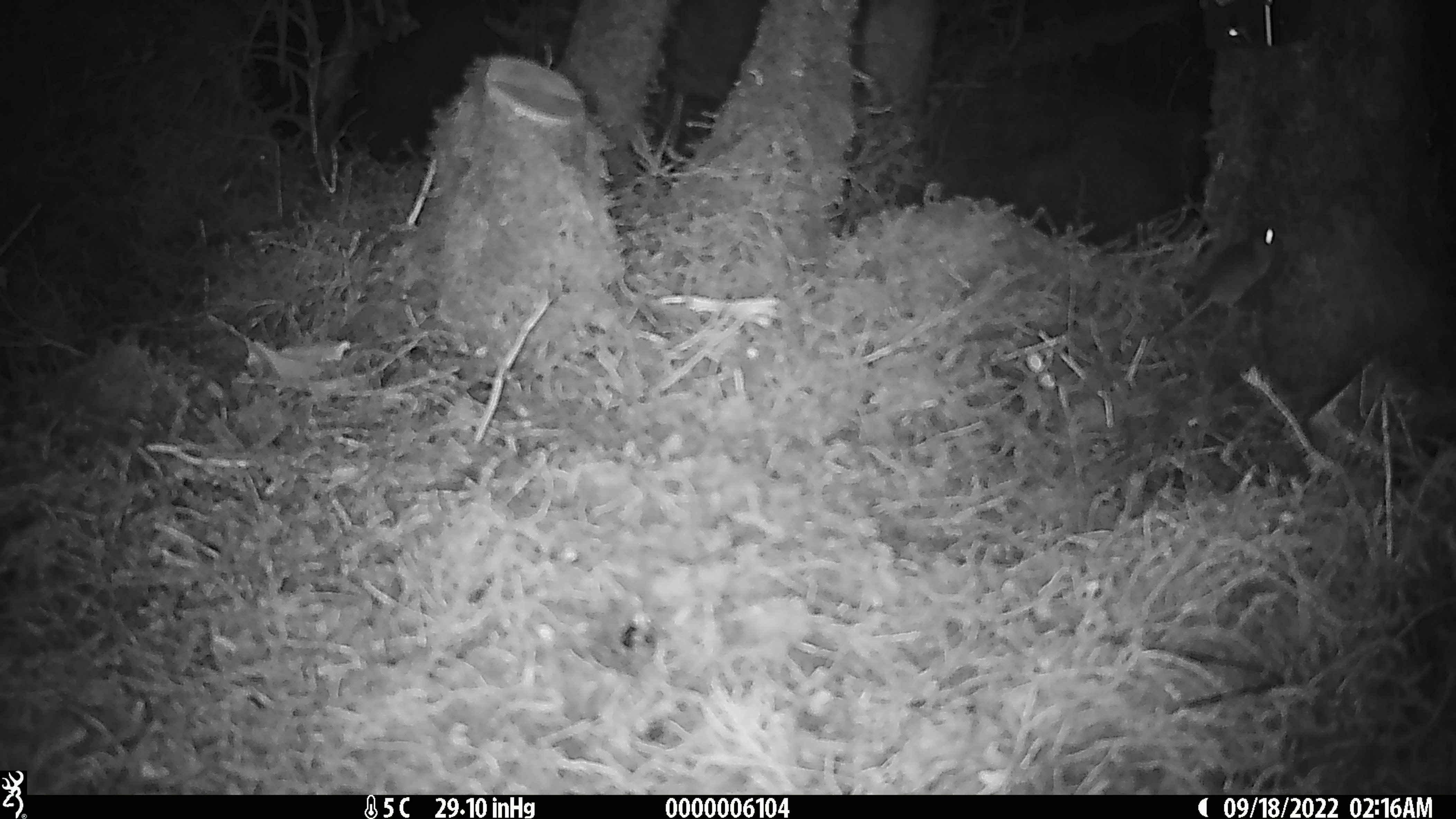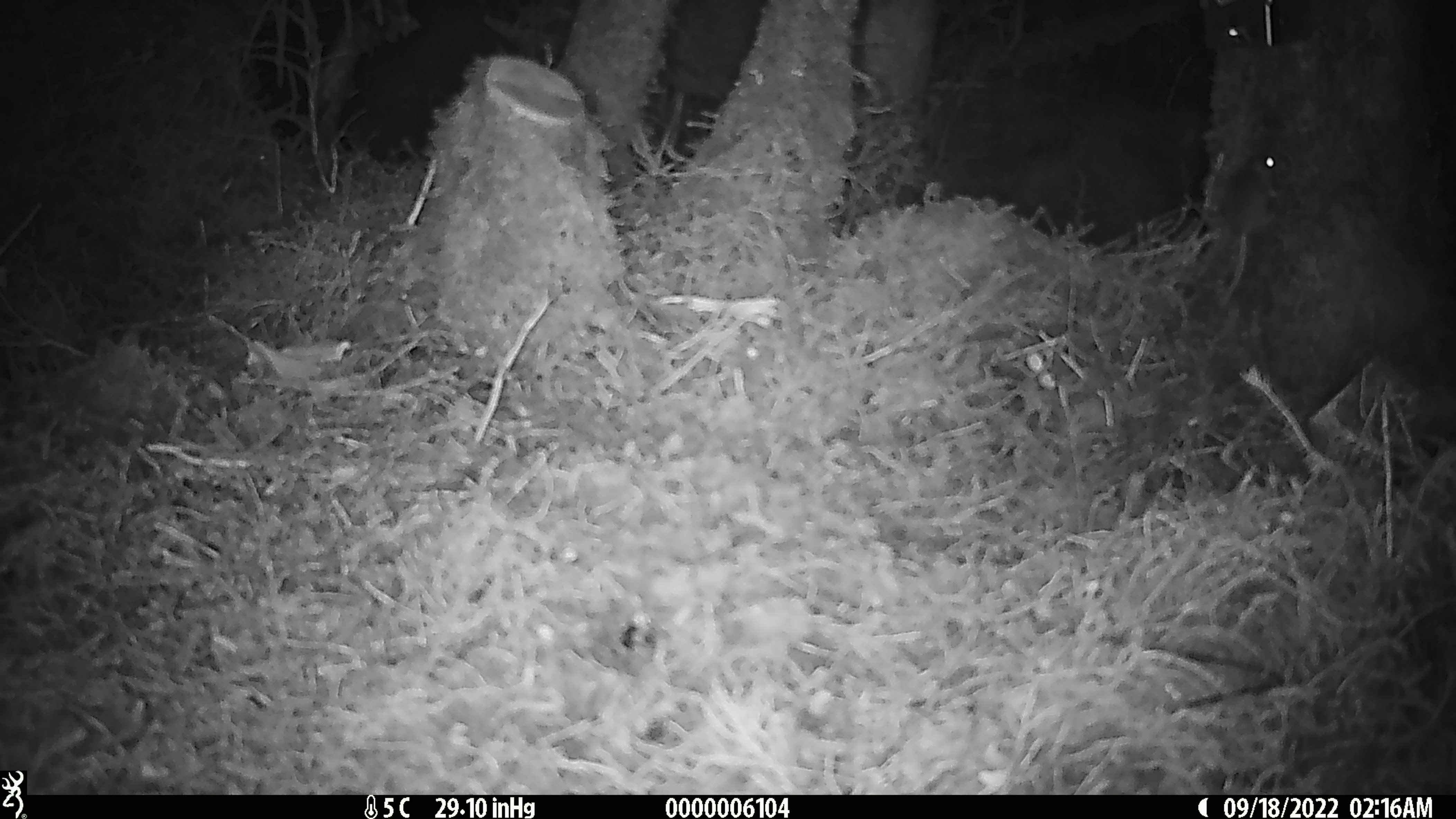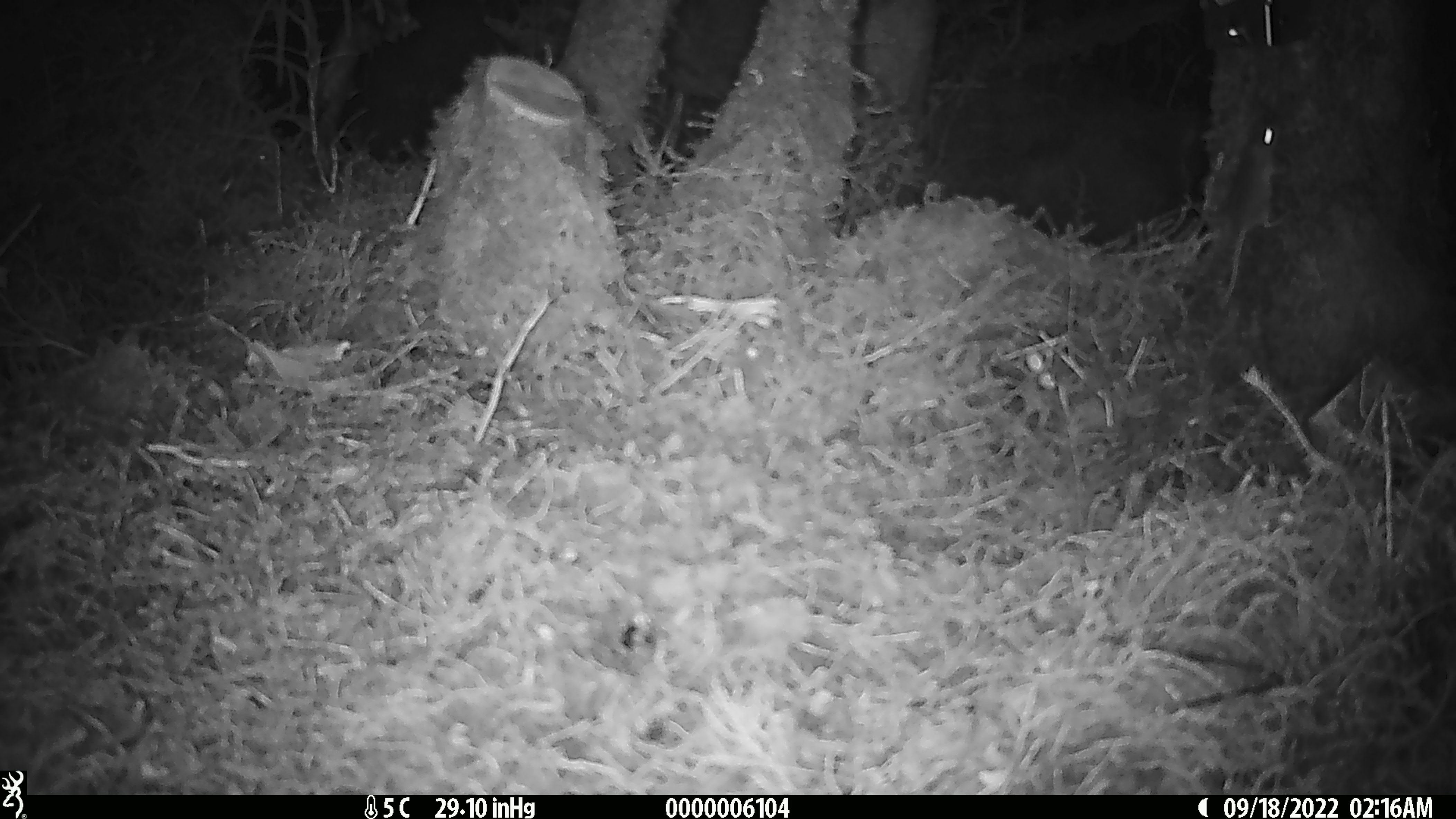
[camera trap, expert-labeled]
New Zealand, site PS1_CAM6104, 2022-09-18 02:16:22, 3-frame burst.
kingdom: Animalia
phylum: Chordata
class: Mammalia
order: Rodentia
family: Muridae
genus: Mus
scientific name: Mus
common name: mouse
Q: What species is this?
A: Mouse (Mus).